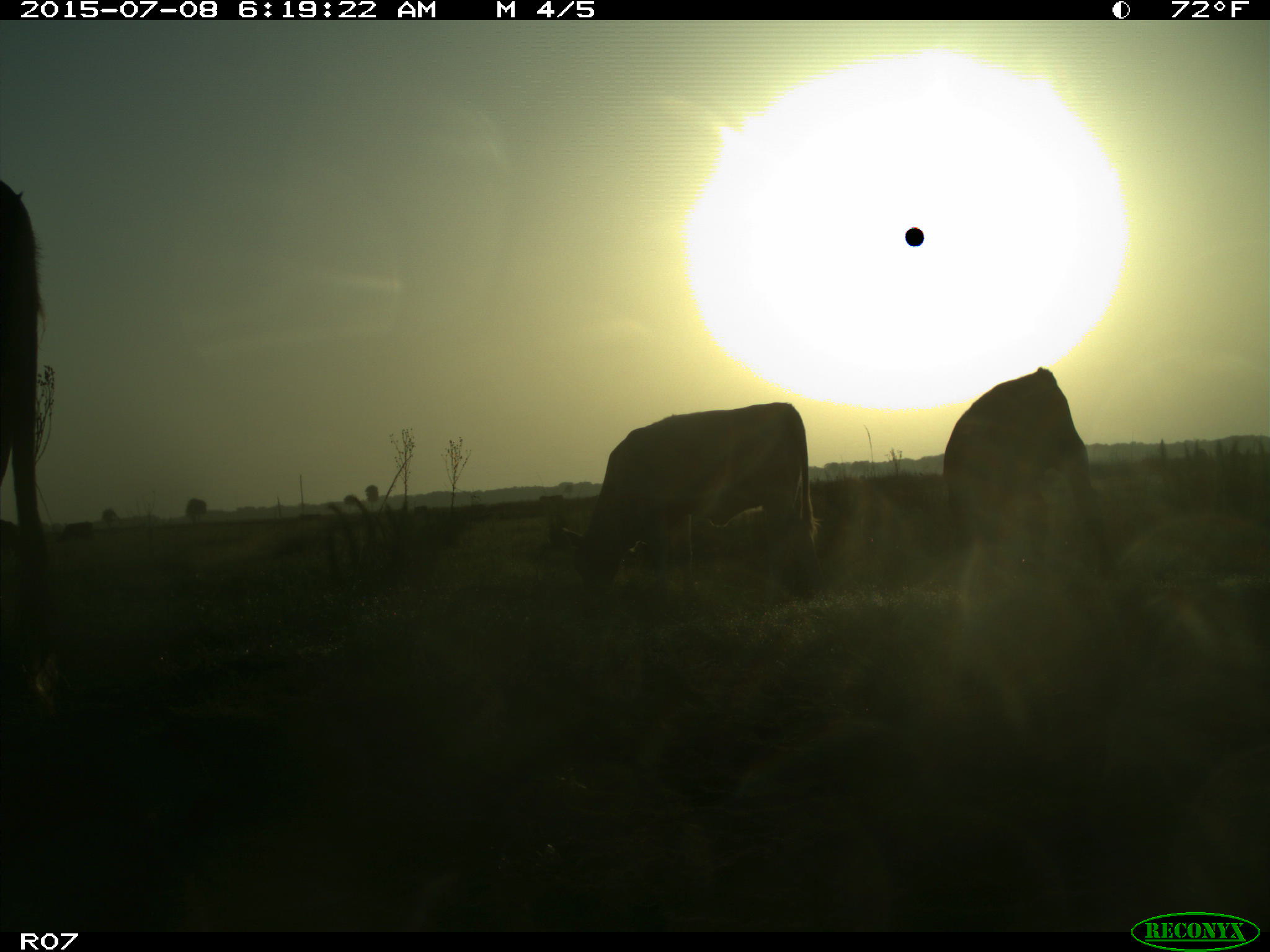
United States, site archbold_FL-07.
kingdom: Animalia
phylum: Chordata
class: Mammalia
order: Artiodactyla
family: Bovidae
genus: Bos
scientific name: Bos taurus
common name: domestic cow